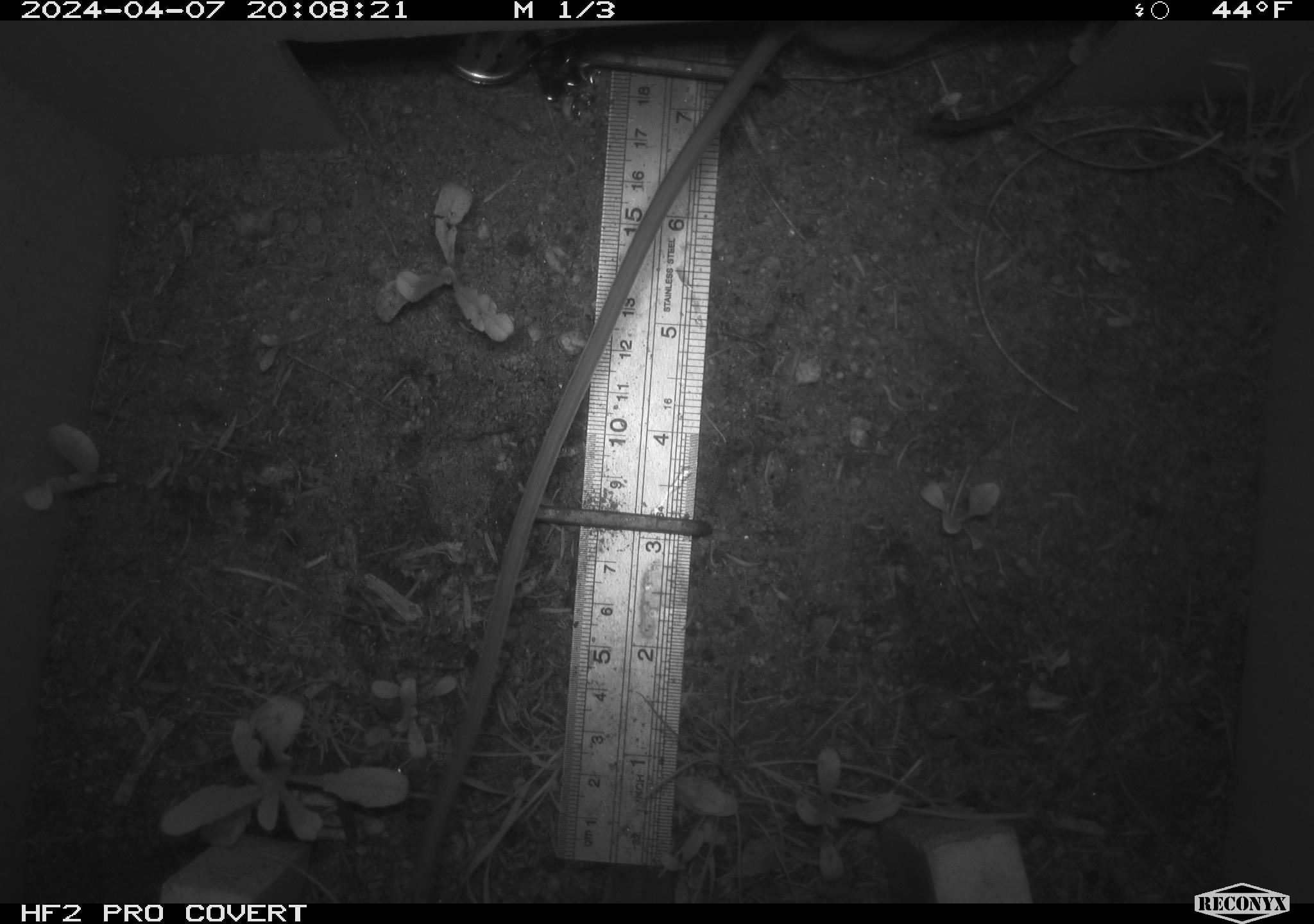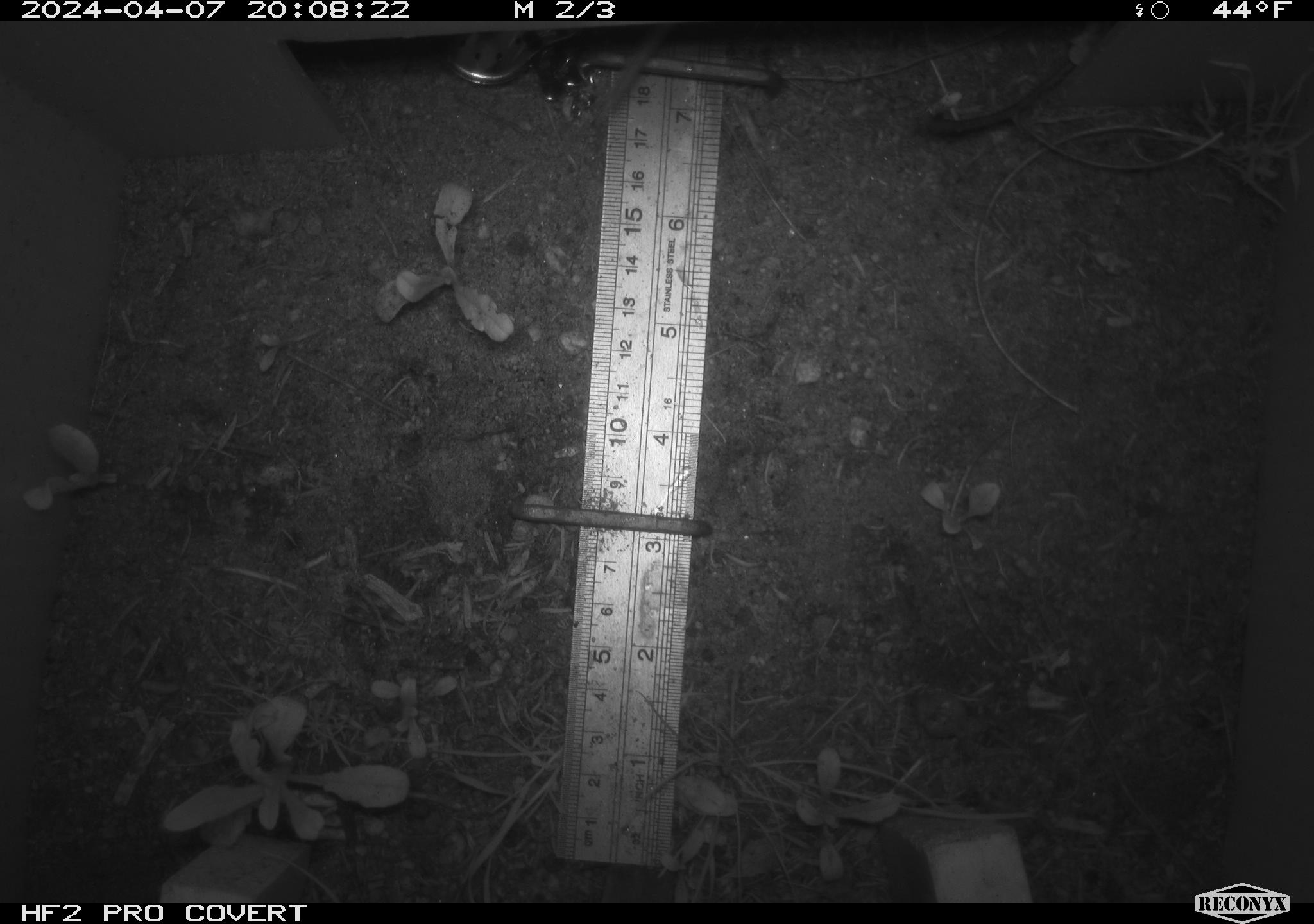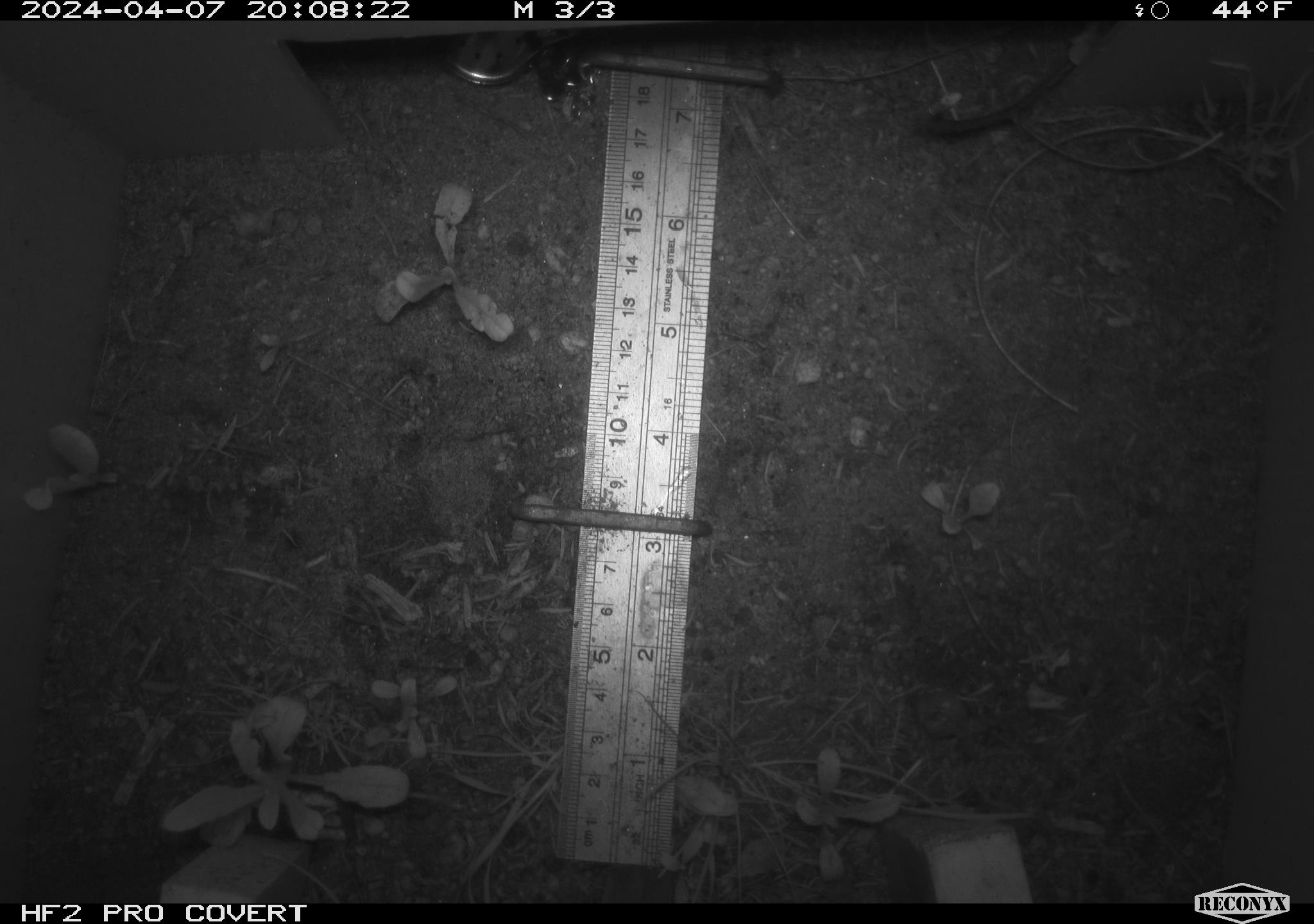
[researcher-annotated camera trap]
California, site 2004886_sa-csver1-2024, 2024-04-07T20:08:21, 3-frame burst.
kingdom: Animalia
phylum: Chordata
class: Mammalia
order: Rodentia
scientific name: Rodentia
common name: rodent